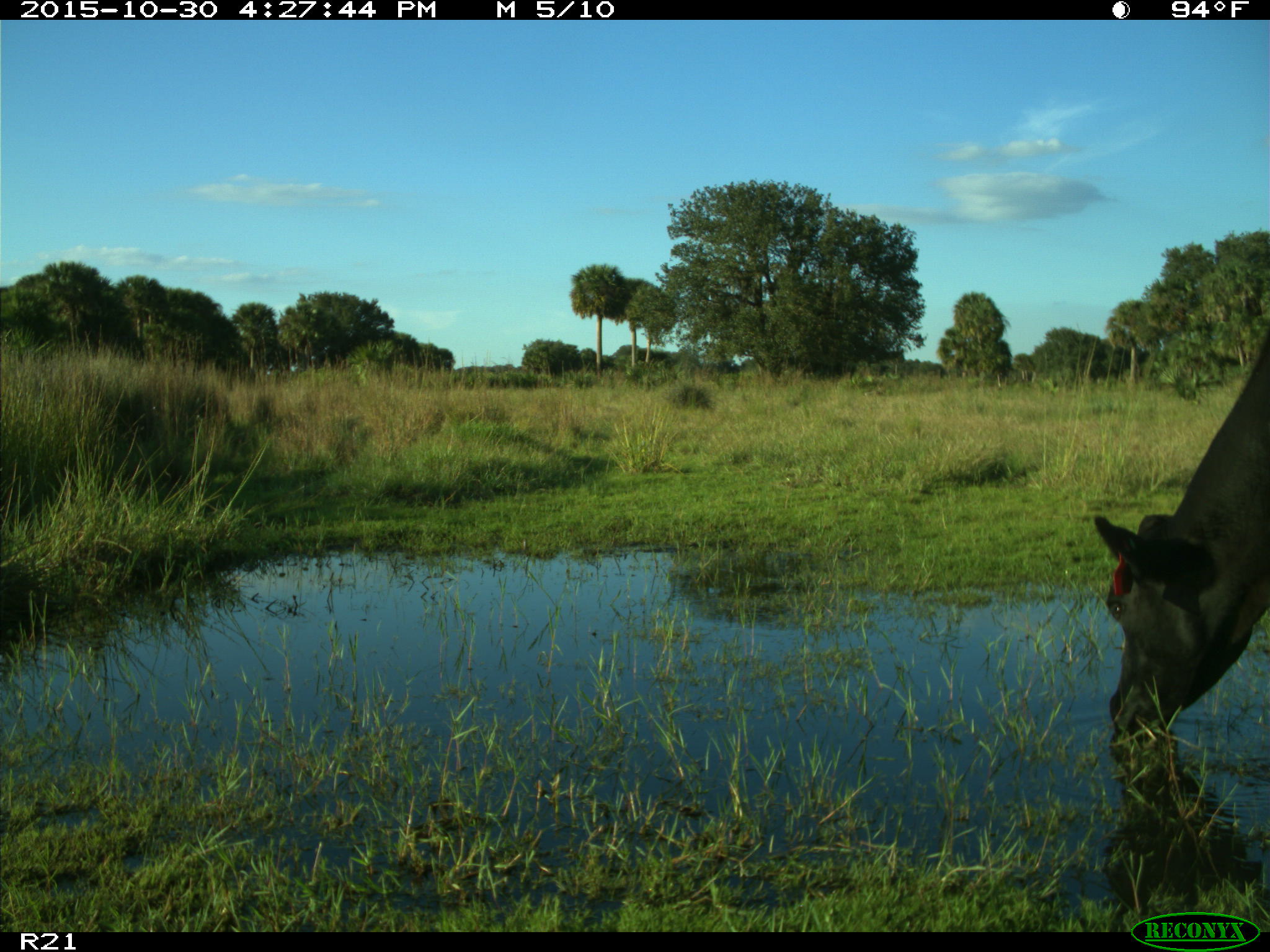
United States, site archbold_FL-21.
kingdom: Animalia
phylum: Chordata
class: Mammalia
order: Artiodactyla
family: Bovidae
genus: Bos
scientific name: Bos taurus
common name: domestic cow